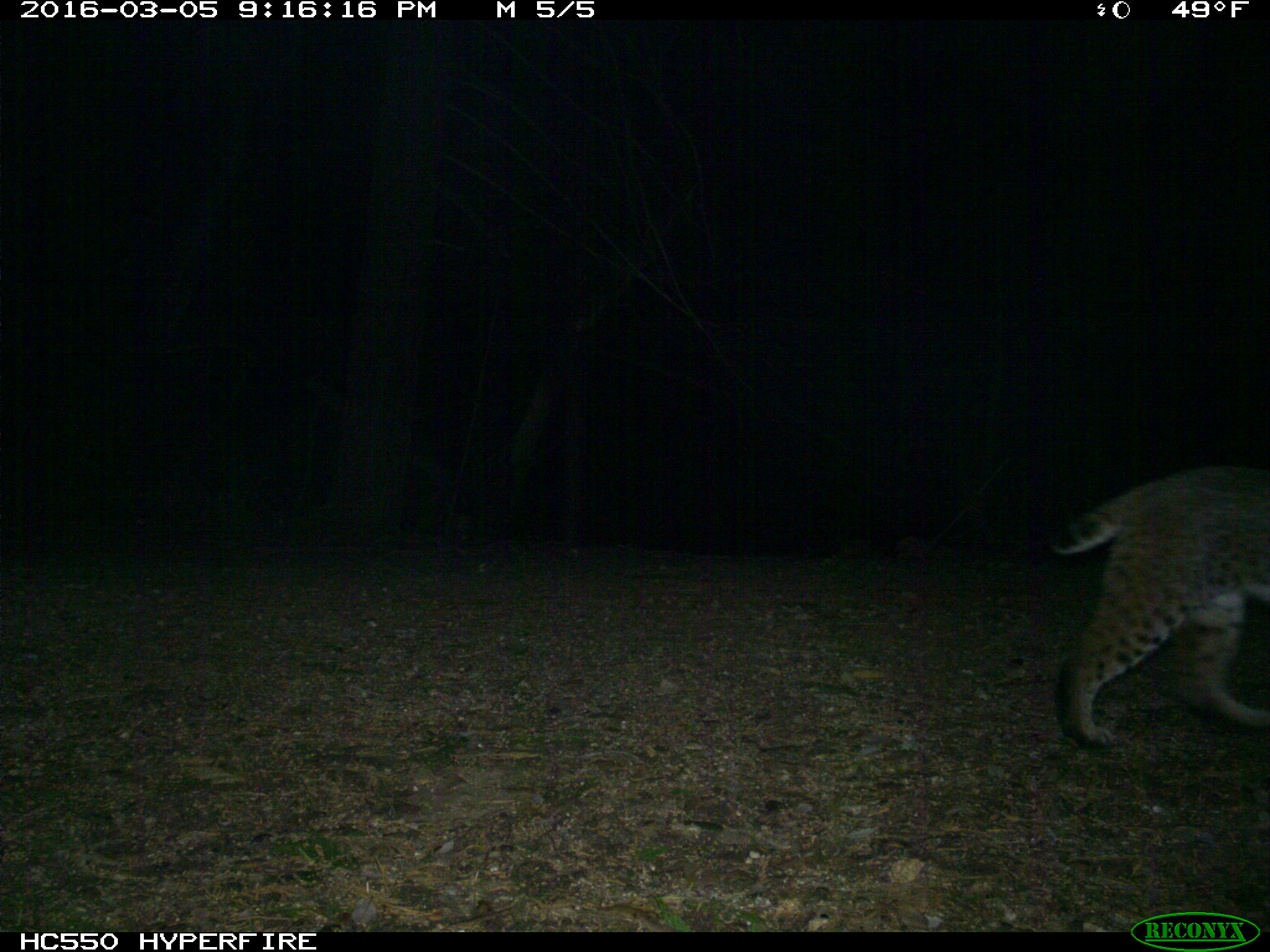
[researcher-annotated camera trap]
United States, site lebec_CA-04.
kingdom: Animalia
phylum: Chordata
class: Mammalia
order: Carnivora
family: Felidae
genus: Lynx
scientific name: Lynx rufus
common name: bobcat